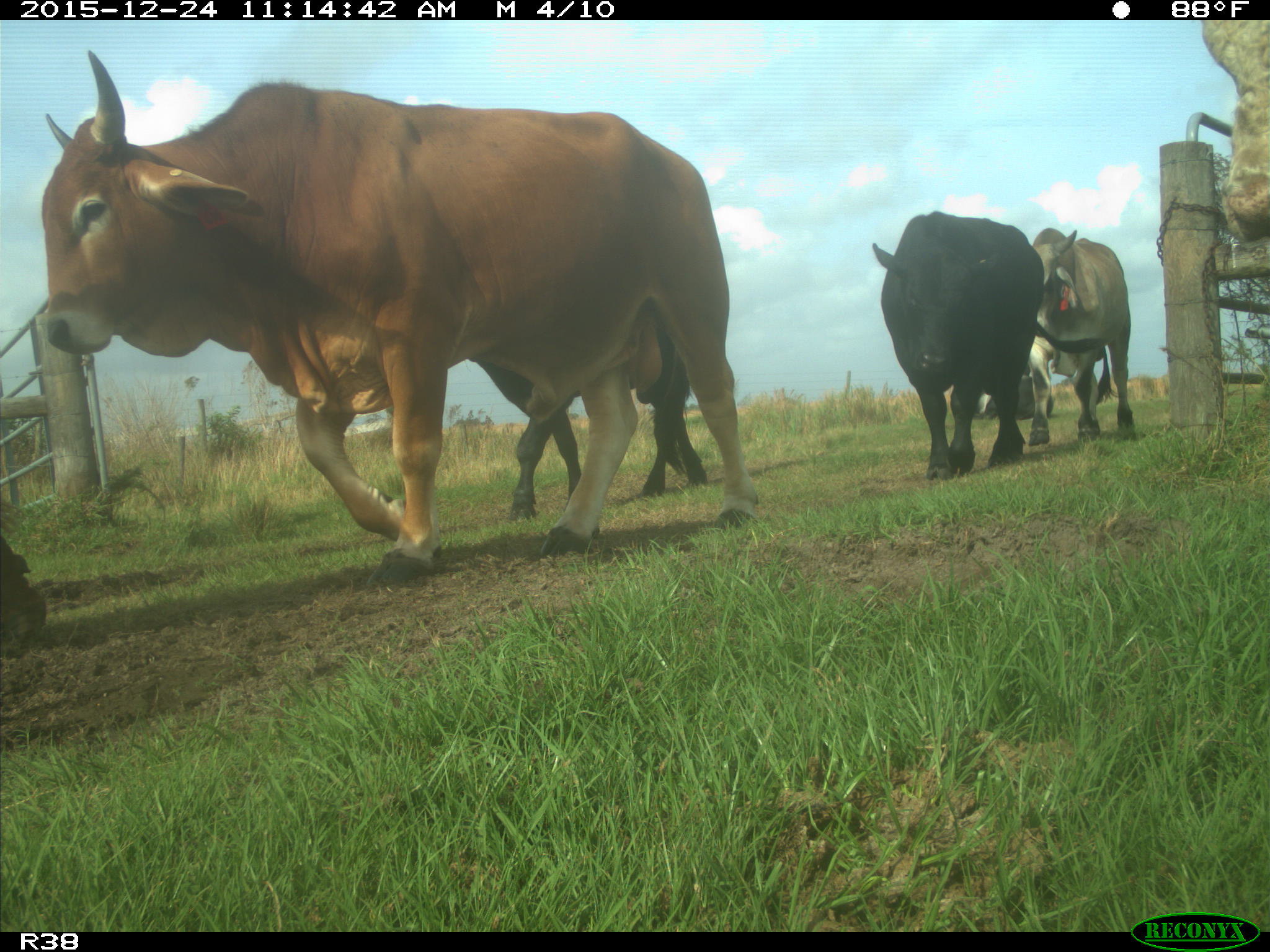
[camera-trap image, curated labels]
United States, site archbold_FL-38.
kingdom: Animalia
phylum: Chordata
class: Mammalia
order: Artiodactyla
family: Bovidae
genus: Bos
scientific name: Bos taurus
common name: domestic cow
Bos taurus (domestic cow).